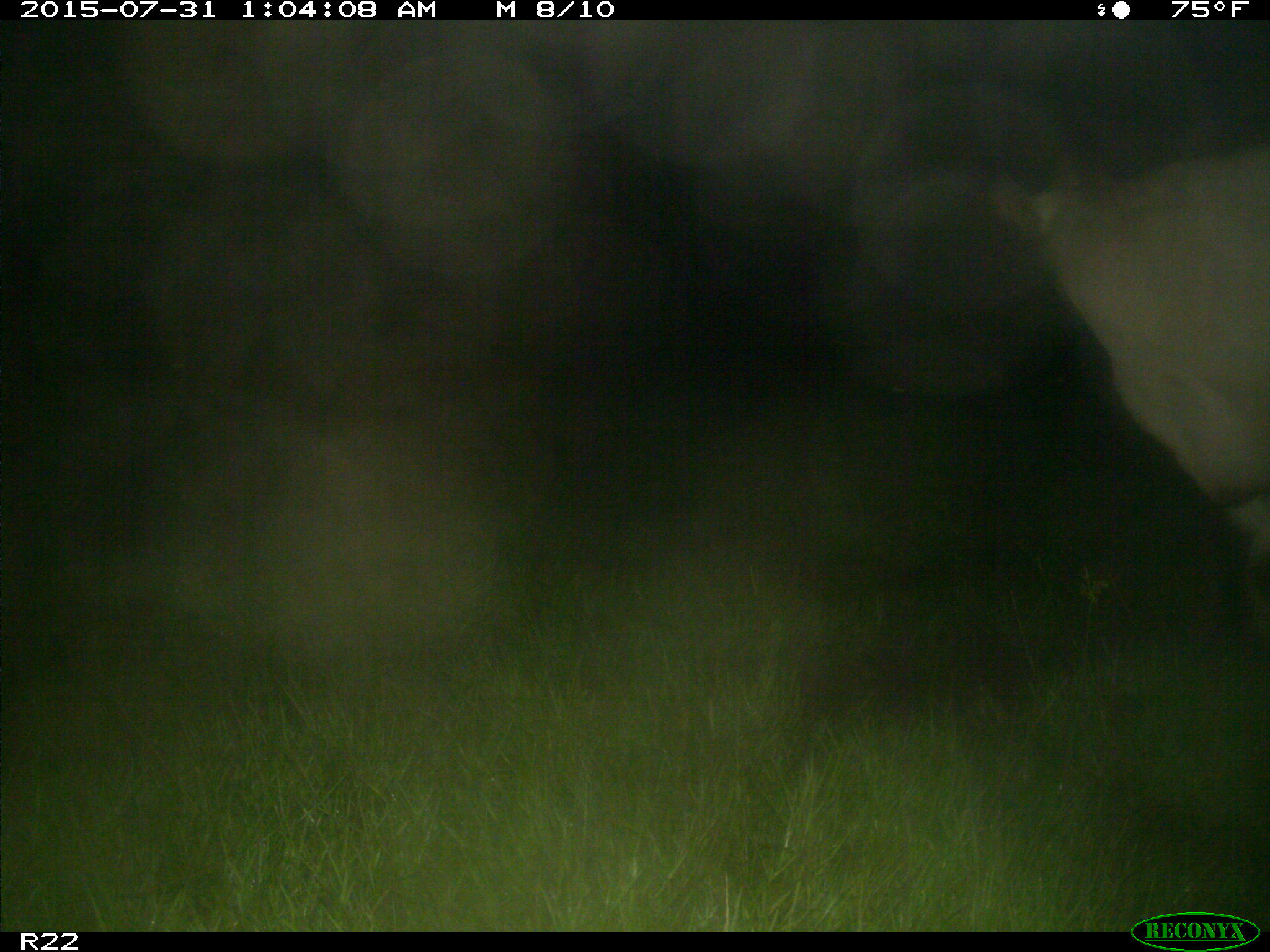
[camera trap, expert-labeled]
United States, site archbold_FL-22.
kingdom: Animalia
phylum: Chordata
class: Mammalia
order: Artiodactyla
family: Bovidae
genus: Bos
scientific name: Bos taurus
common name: domestic cow